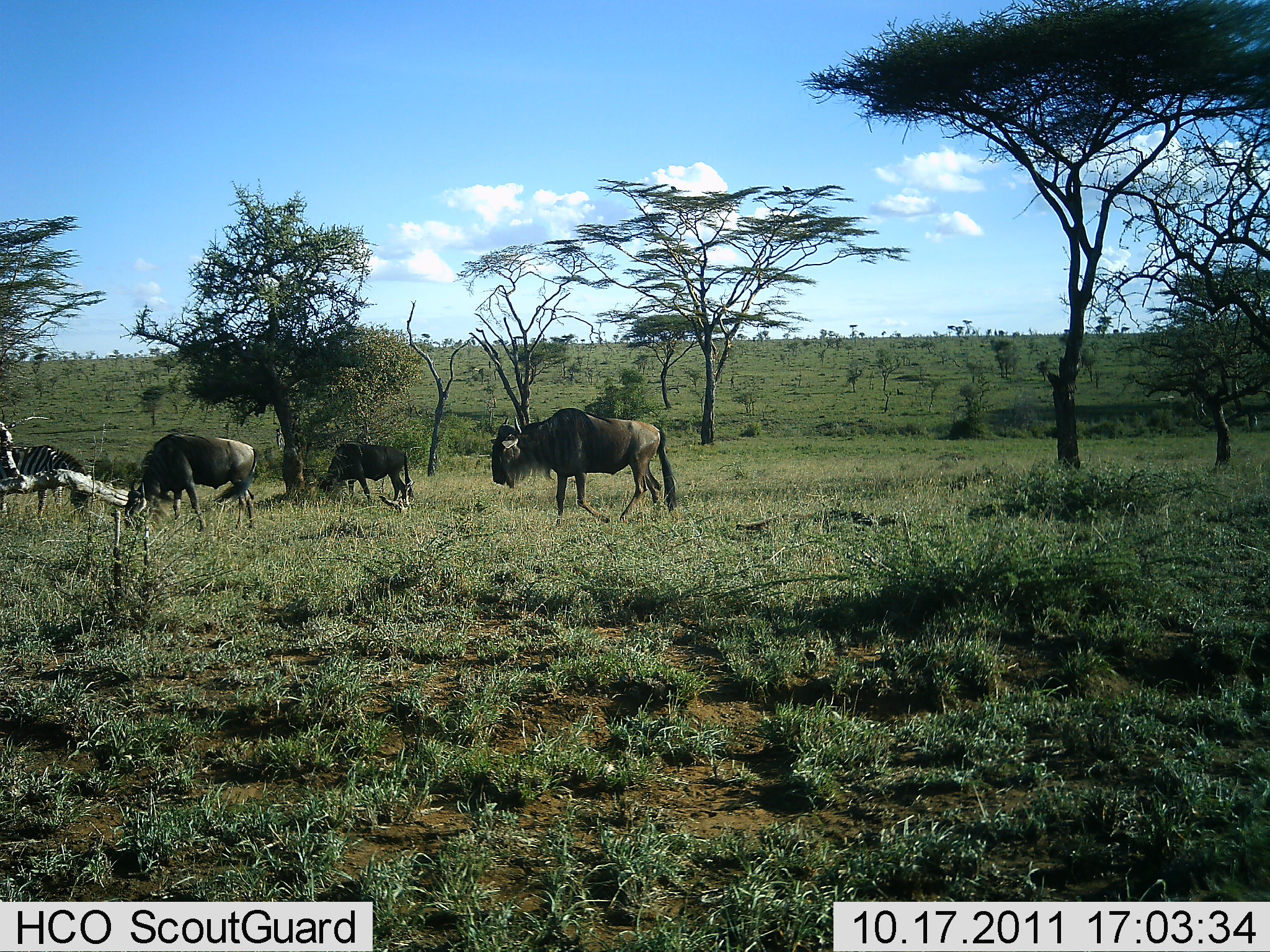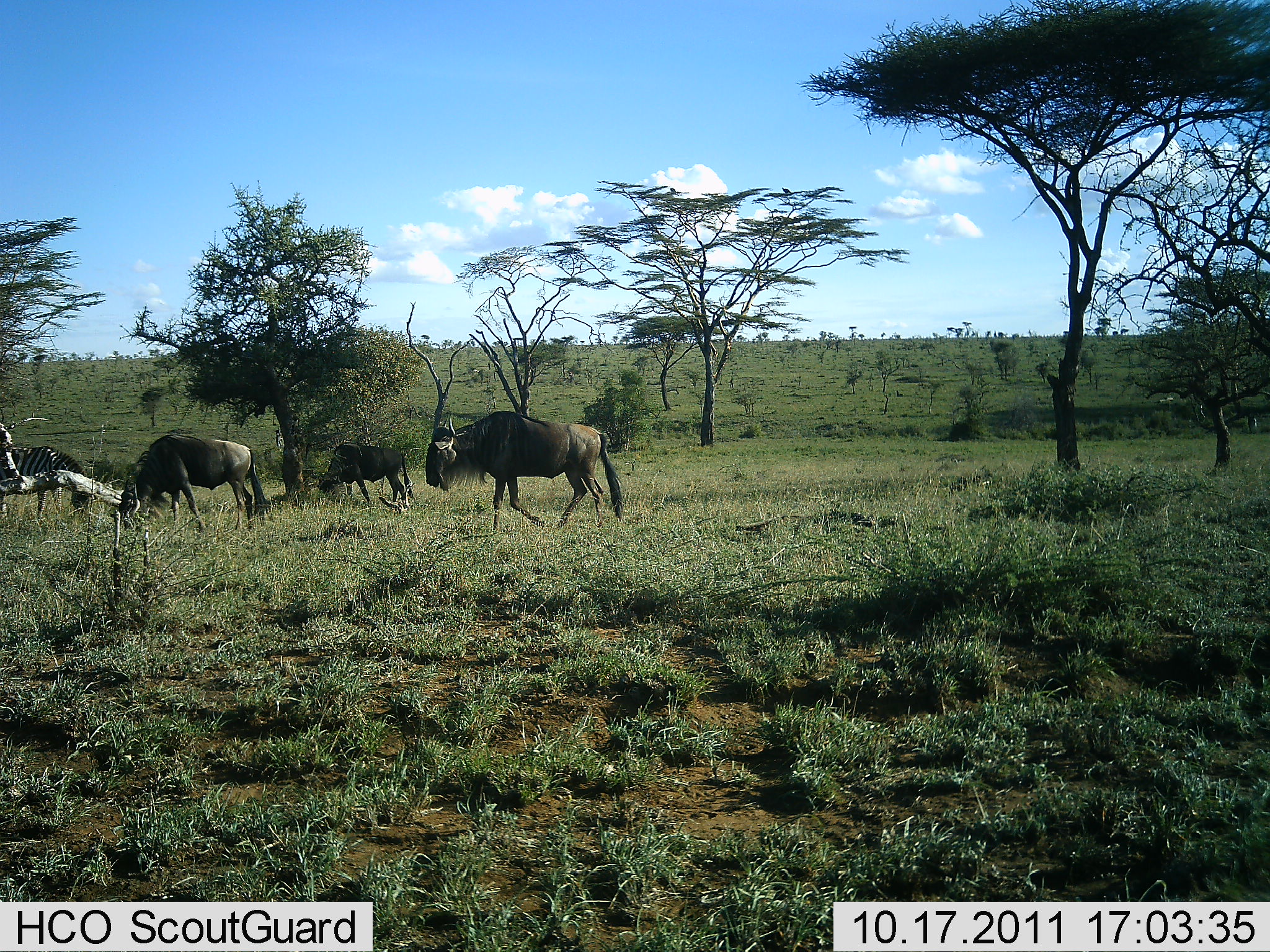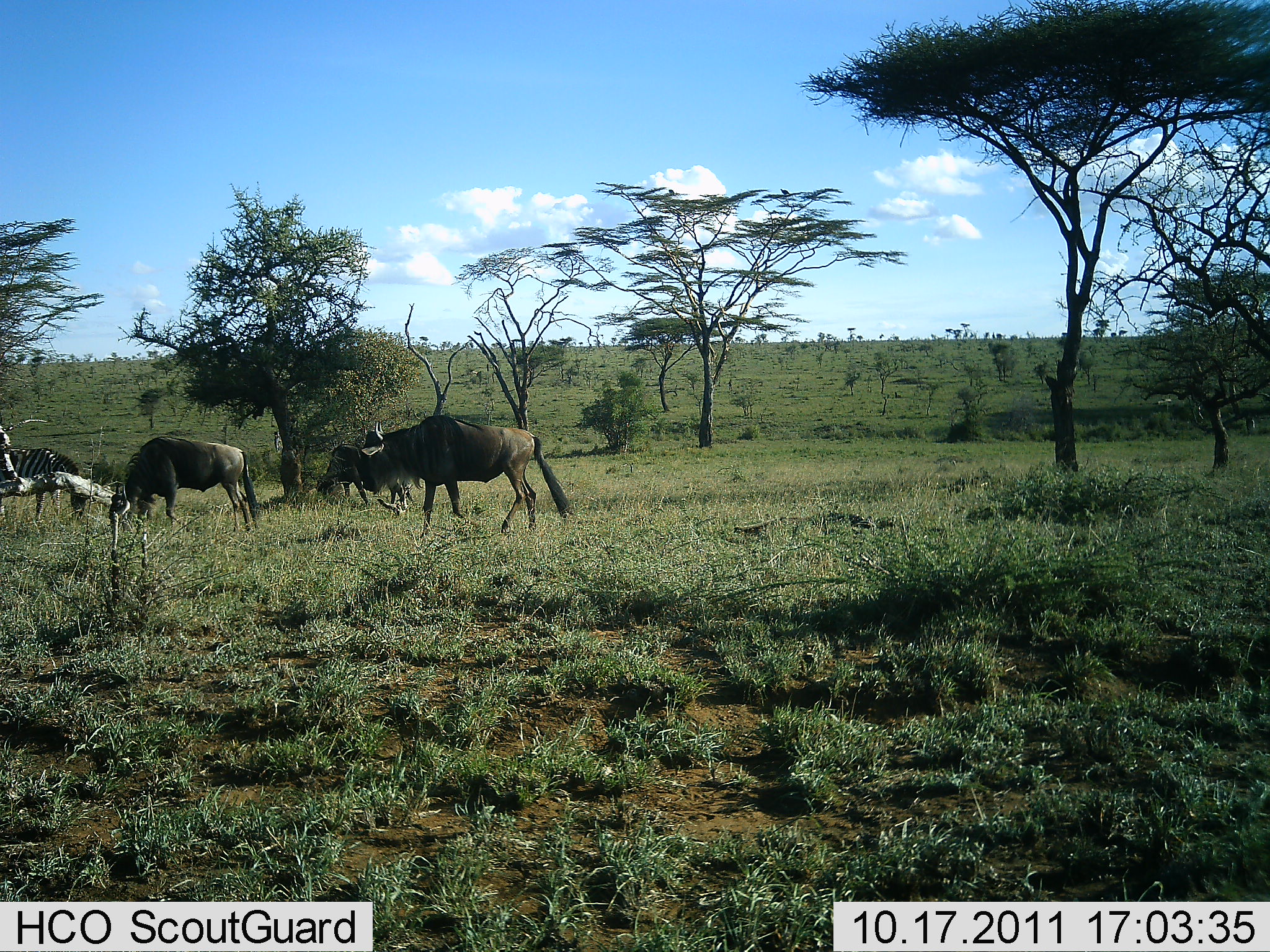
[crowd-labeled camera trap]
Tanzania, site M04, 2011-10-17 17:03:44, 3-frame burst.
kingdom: Animalia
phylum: Chordata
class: Mammalia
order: Artiodactyla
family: Bovidae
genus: Connochaetes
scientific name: Connochaetes taurinus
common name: blue wildebeest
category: wildebeest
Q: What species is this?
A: Wildebeest (blue wildebeest) (Connochaetes taurinus).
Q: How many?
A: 3.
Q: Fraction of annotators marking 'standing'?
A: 29%.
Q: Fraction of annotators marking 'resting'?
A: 0%.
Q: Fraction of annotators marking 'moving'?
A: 71%.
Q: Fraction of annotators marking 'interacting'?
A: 0%.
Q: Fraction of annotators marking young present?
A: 0%.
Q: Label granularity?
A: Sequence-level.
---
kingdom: Animalia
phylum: Chordata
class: Mammalia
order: Perissodactyla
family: Equidae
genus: Equus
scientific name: Equus quagga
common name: plains zebra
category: zebra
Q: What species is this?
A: Zebra (plains zebra) (Equus quagga).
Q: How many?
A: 1.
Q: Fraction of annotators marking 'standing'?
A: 20%.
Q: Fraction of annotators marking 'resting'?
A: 0%.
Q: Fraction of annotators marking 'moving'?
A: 10%.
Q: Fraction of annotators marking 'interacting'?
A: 0%.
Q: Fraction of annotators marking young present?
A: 0%.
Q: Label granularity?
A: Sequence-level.